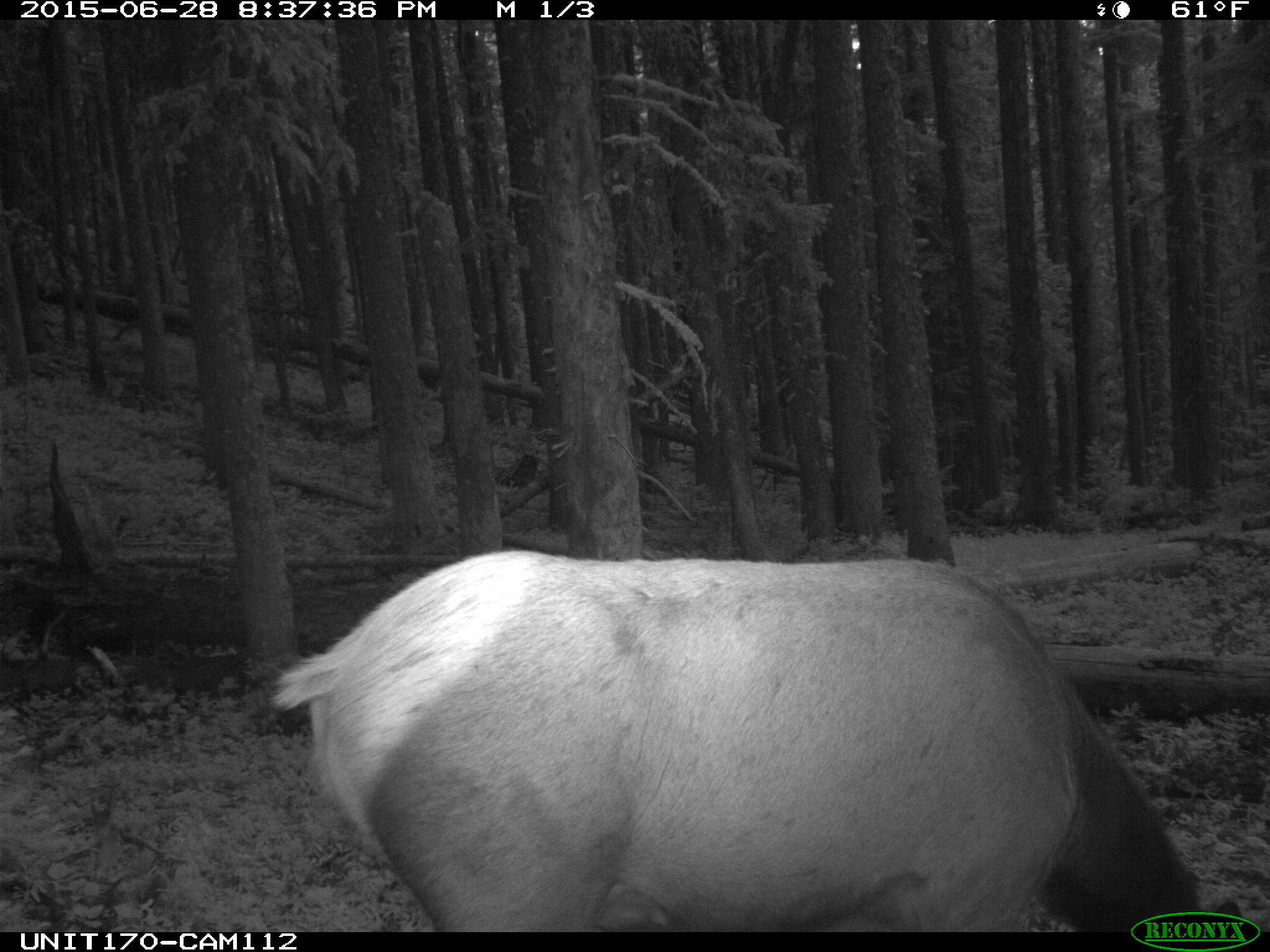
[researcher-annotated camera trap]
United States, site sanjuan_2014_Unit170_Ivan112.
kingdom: Animalia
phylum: Chordata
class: Mammalia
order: Artiodactyla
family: Cervidae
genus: Cervus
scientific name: Cervus elaphus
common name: red deer